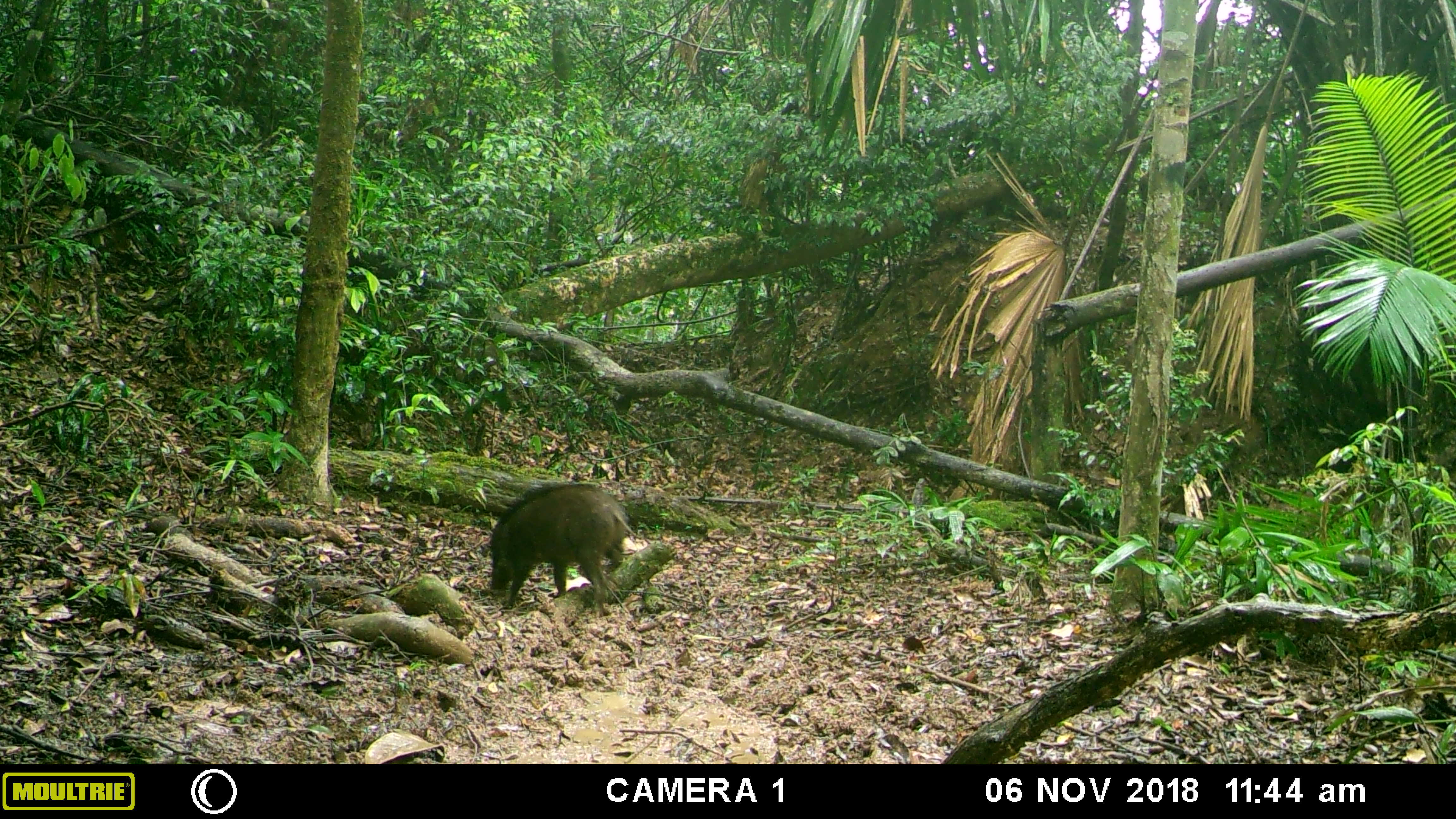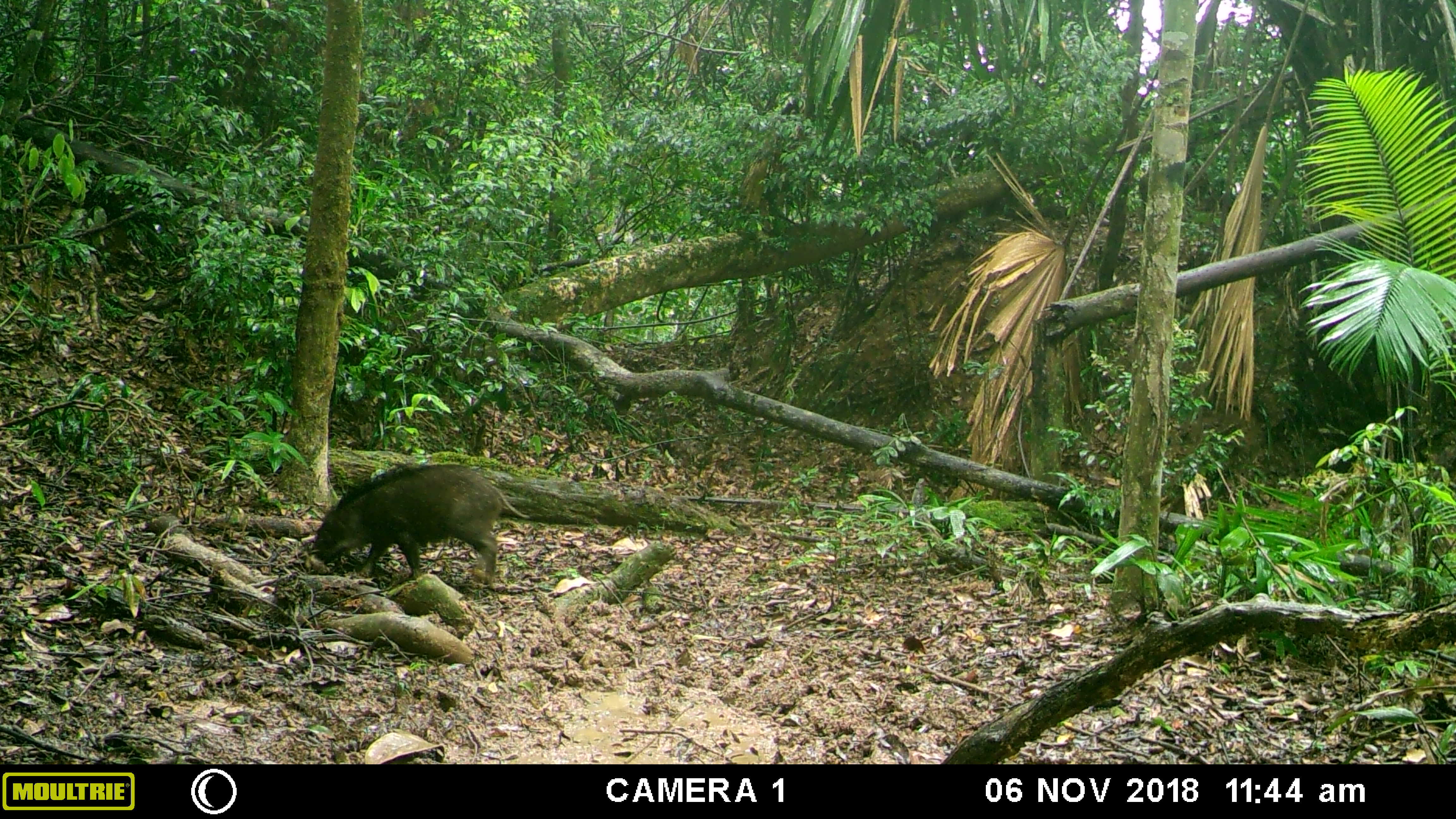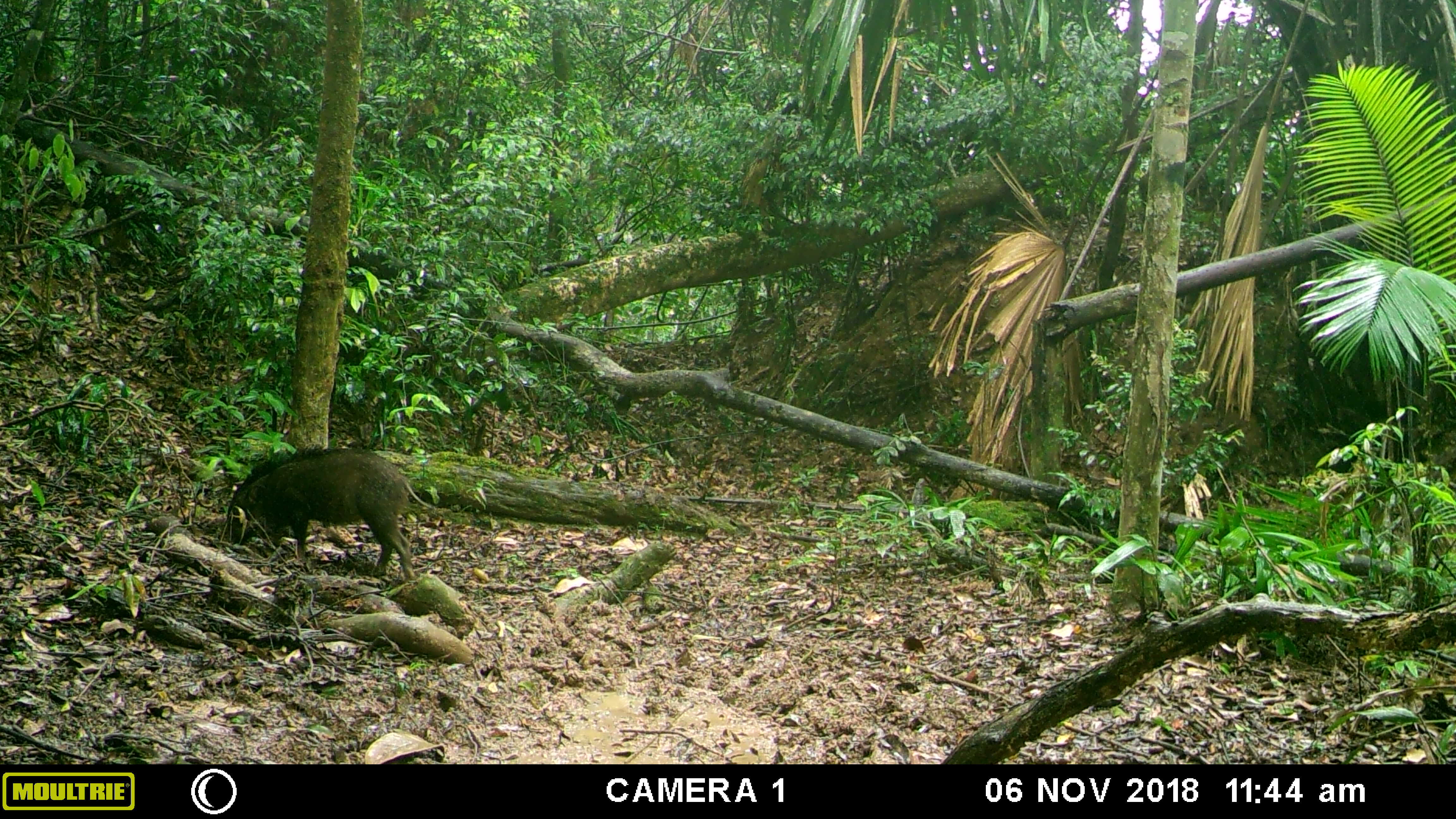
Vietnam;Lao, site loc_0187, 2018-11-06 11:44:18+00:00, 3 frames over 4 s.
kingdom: Animalia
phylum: Chordata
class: Mammalia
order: Artiodactyla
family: Suidae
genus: Sus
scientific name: Sus scrofa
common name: eurasian wild pig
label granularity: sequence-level